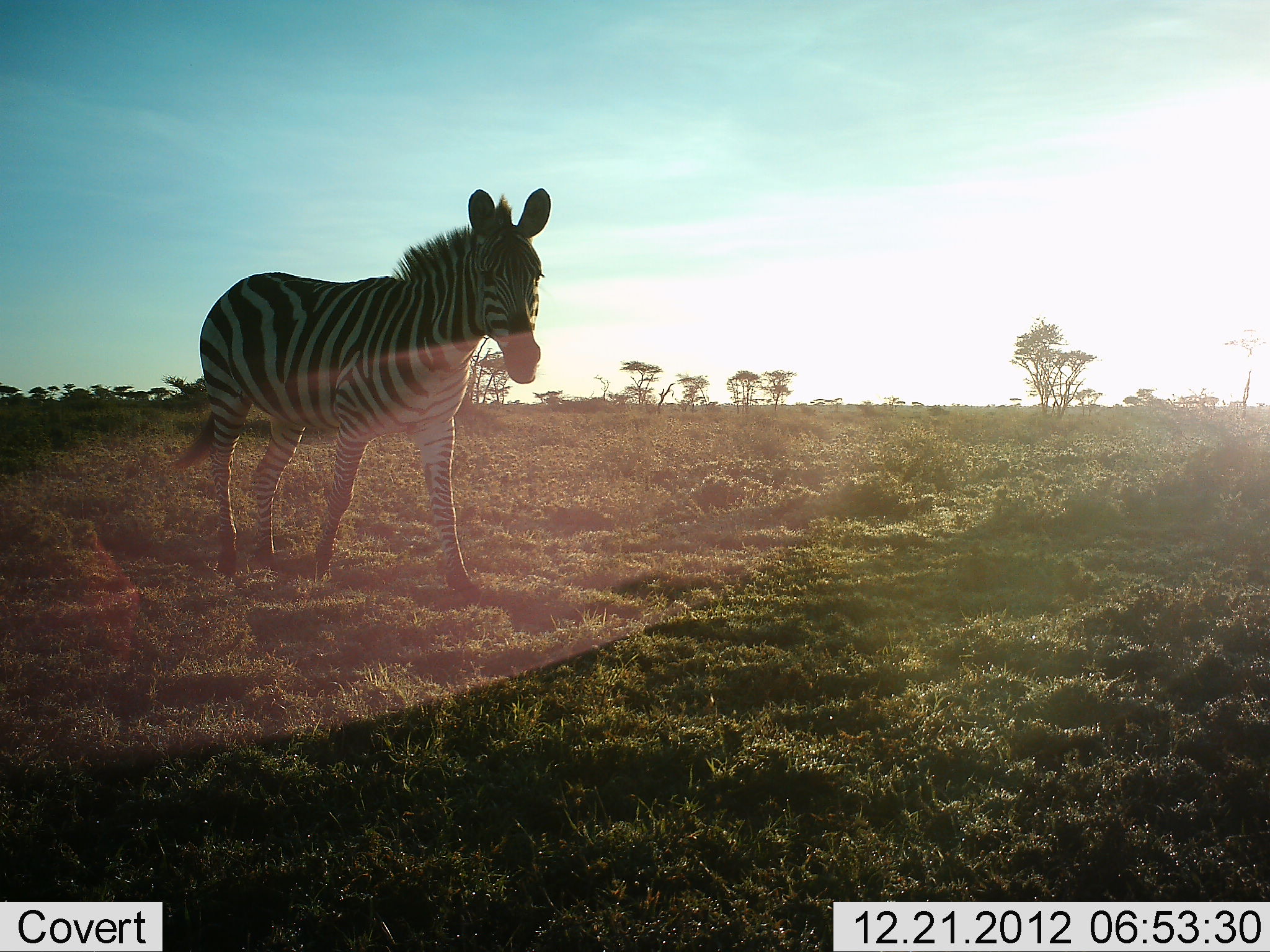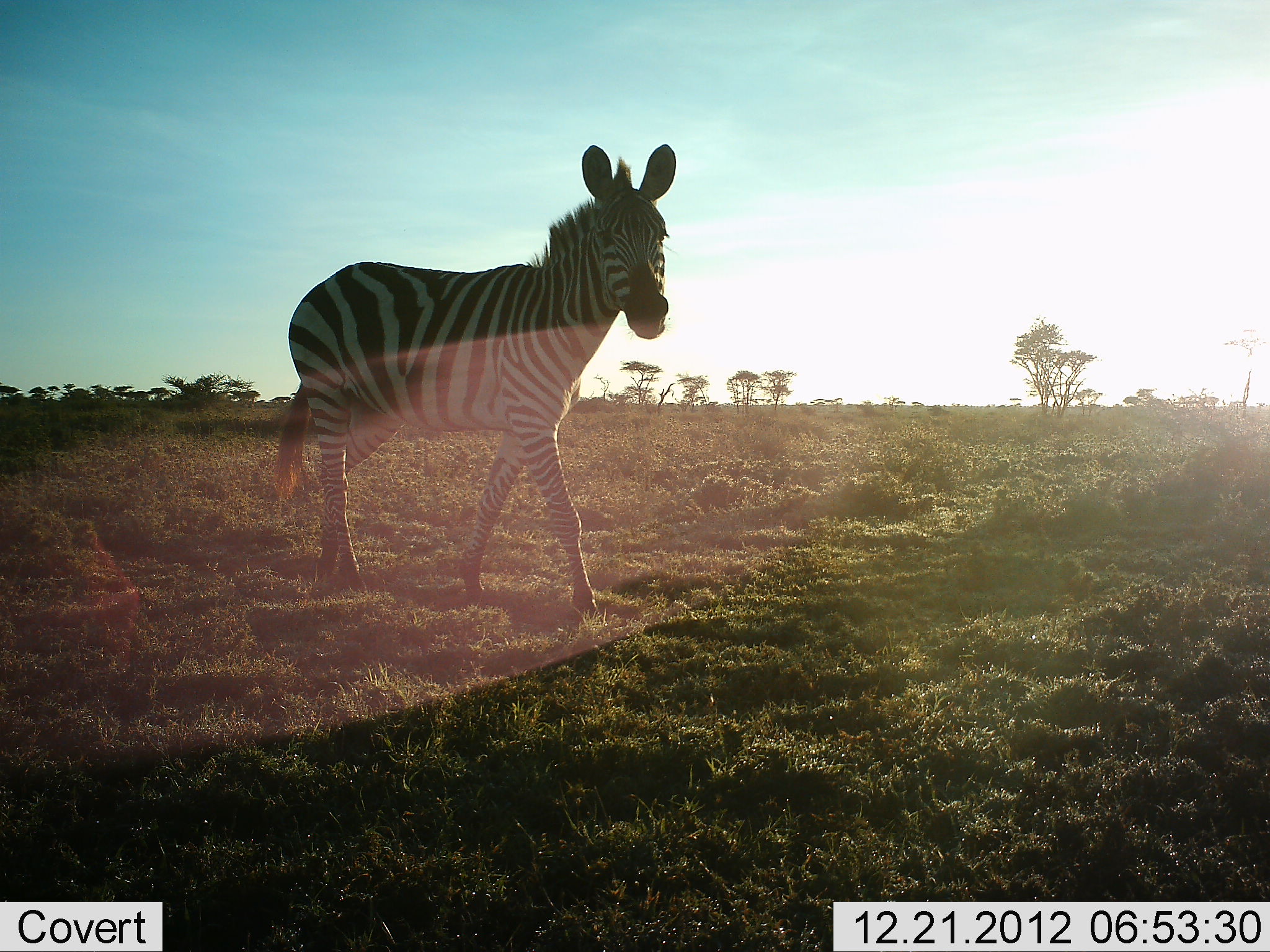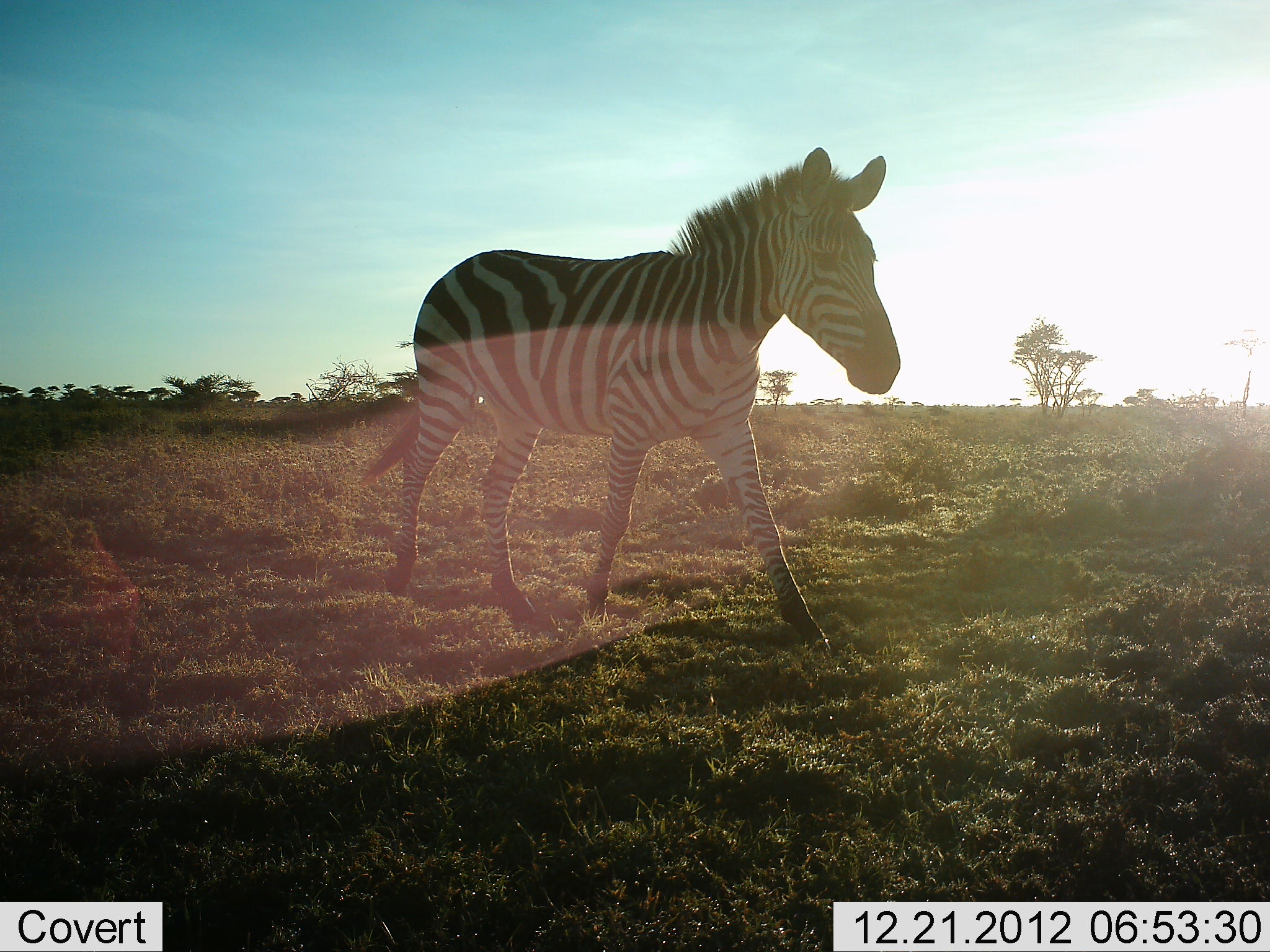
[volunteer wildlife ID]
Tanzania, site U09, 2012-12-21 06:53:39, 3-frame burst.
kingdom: Animalia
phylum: Chordata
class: Mammalia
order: Perissodactyla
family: Equidae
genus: Equus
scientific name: Equus quagga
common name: plains zebra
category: zebra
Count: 1.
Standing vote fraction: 0%.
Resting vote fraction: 0%.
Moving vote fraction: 100%.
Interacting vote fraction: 0%.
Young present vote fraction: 10%.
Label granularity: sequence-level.